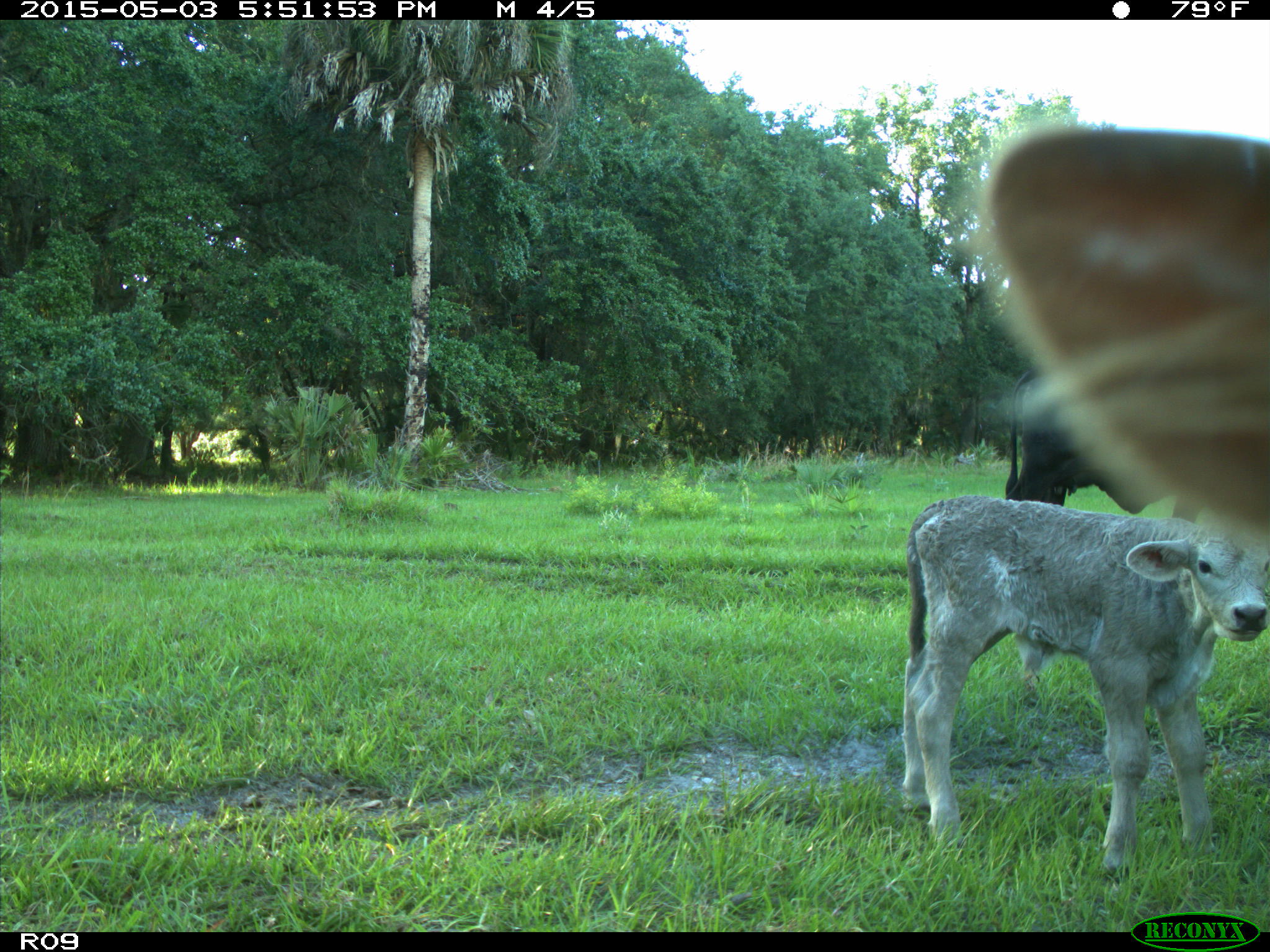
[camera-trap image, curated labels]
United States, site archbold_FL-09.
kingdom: Animalia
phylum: Chordata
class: Mammalia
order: Artiodactyla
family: Bovidae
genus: Bos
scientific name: Bos taurus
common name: domestic cow